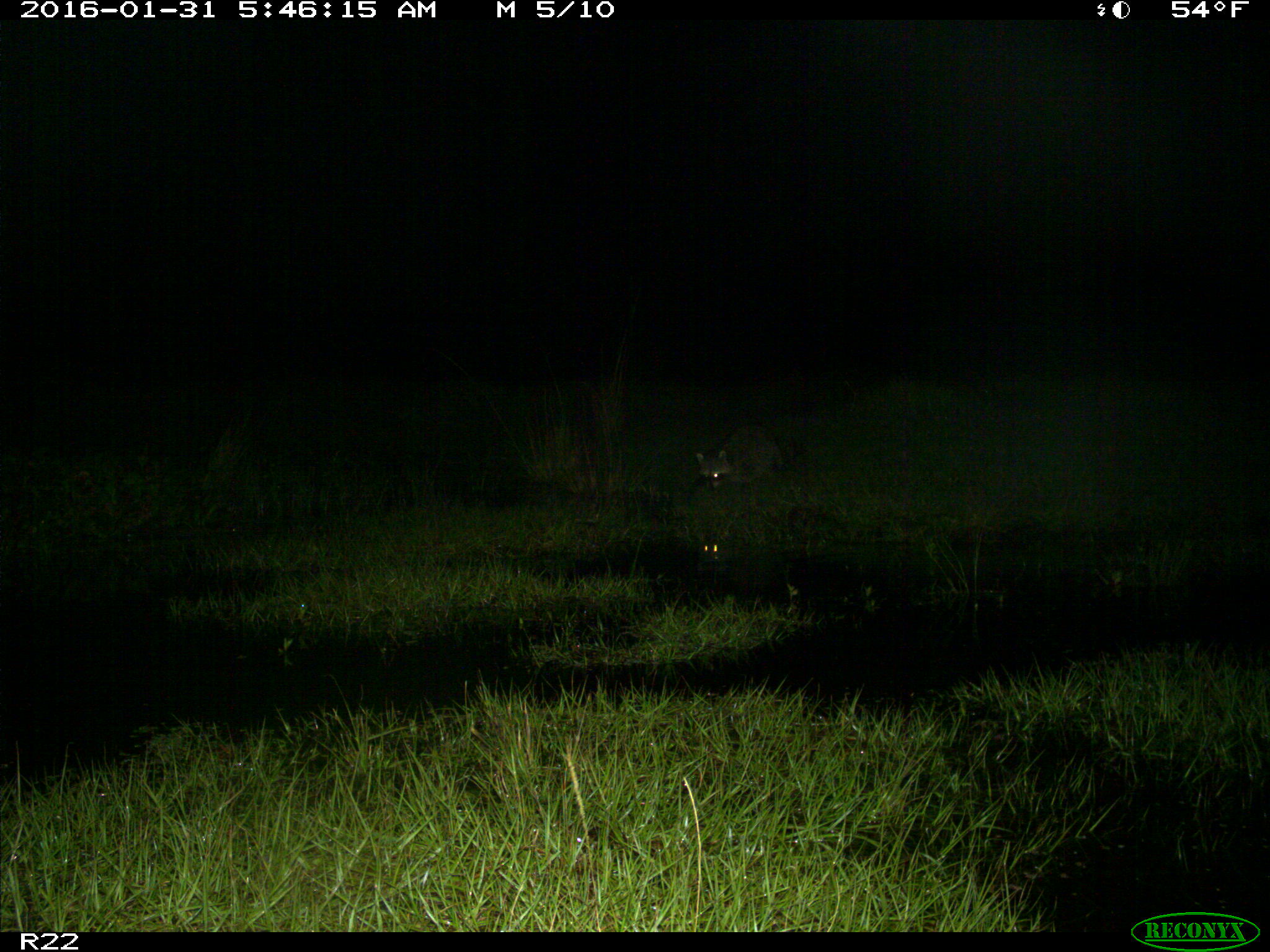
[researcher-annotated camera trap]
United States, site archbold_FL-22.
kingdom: Animalia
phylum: Chordata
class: Mammalia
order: Carnivora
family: Procyonidae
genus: Procyon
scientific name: Procyon lotor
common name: common raccoon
Procyon lotor (common raccoon).